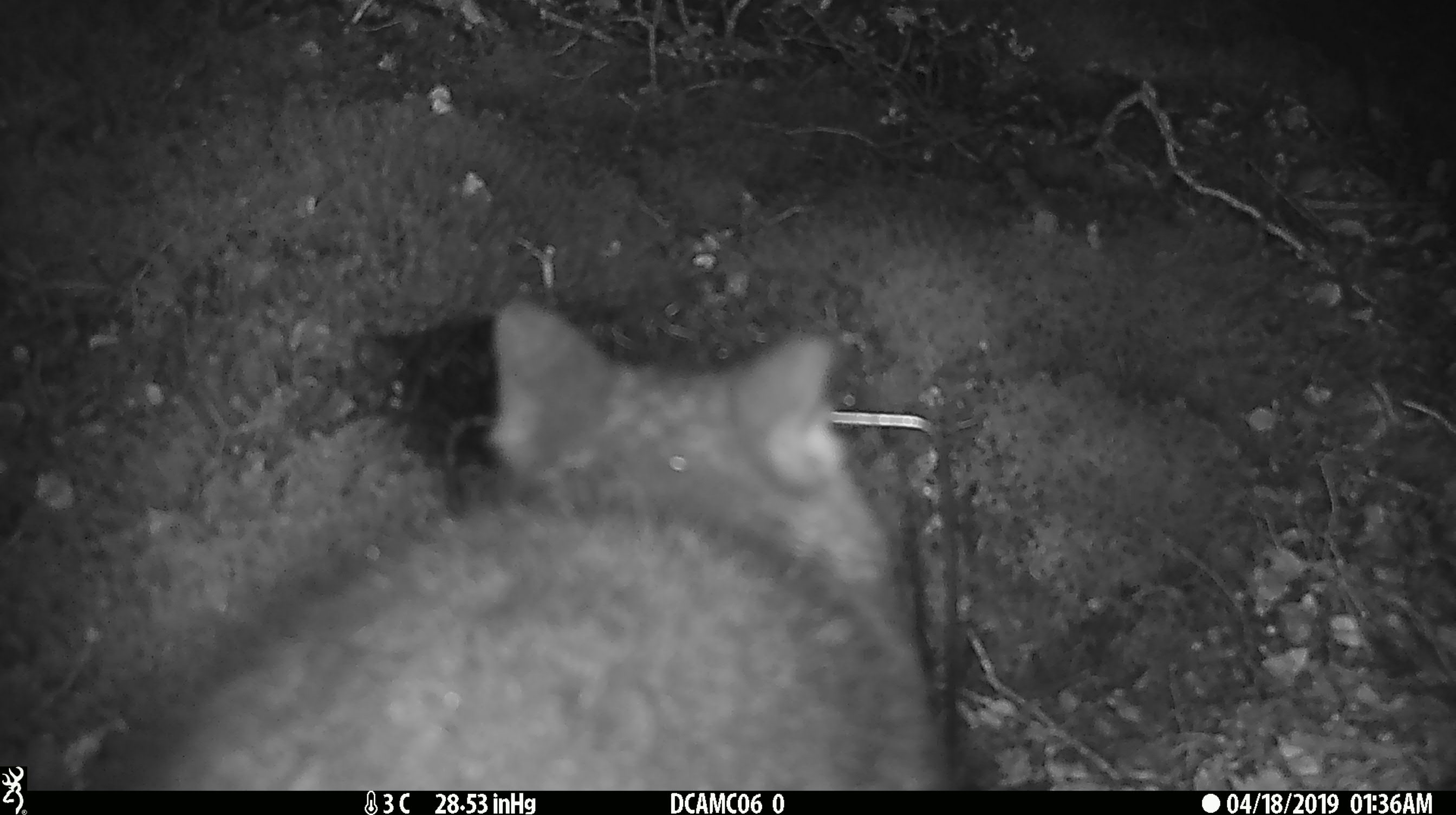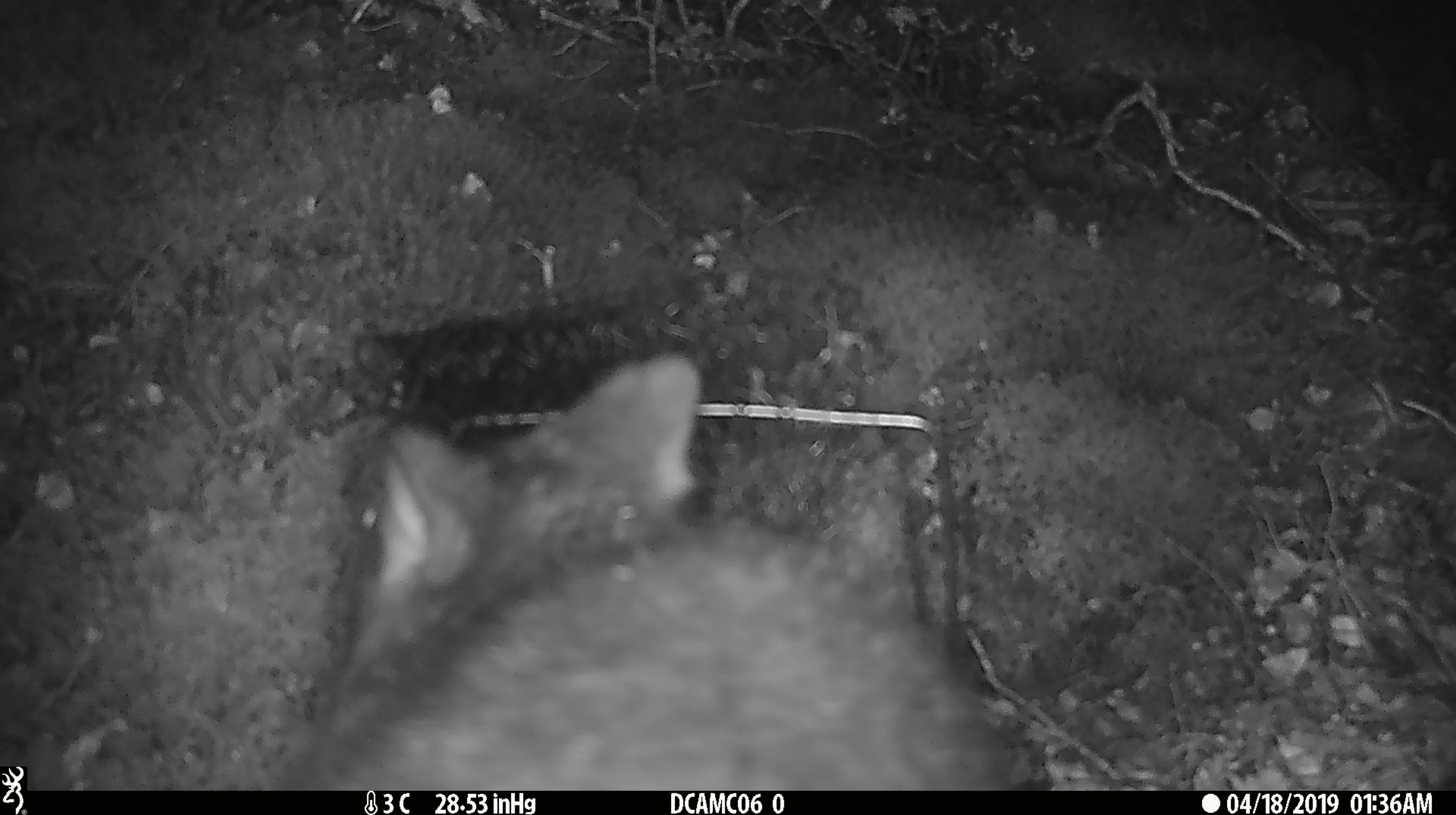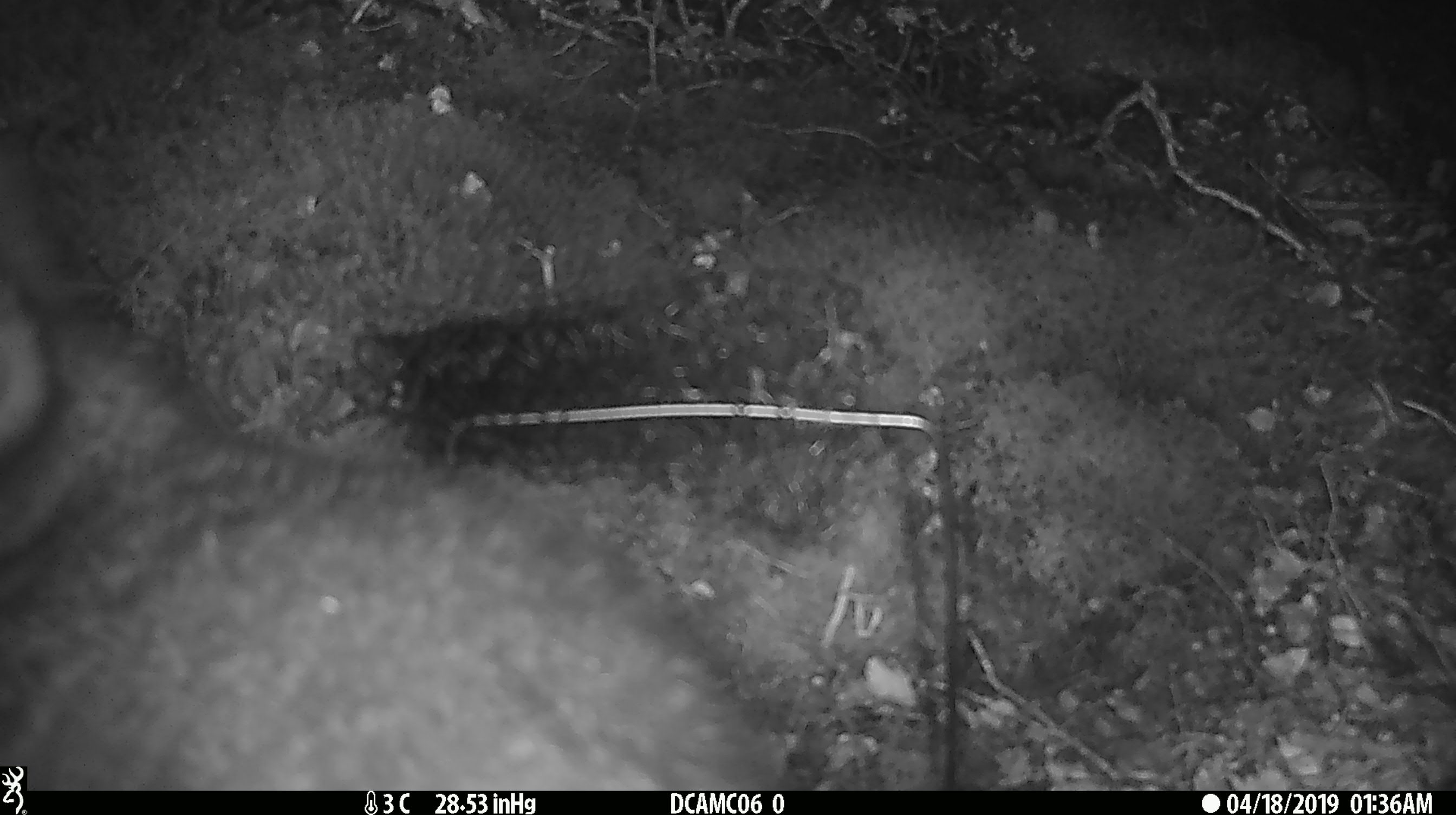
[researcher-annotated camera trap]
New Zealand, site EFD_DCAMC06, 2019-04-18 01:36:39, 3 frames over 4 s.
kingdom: Animalia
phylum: Chordata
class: Mammalia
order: Diprotodontia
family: Phalangeridae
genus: Trichosurus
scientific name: Trichosurus vulpecula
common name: common brushtail possum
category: possum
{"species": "possum (common brushtail possum) (Trichosurus vulpecula)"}